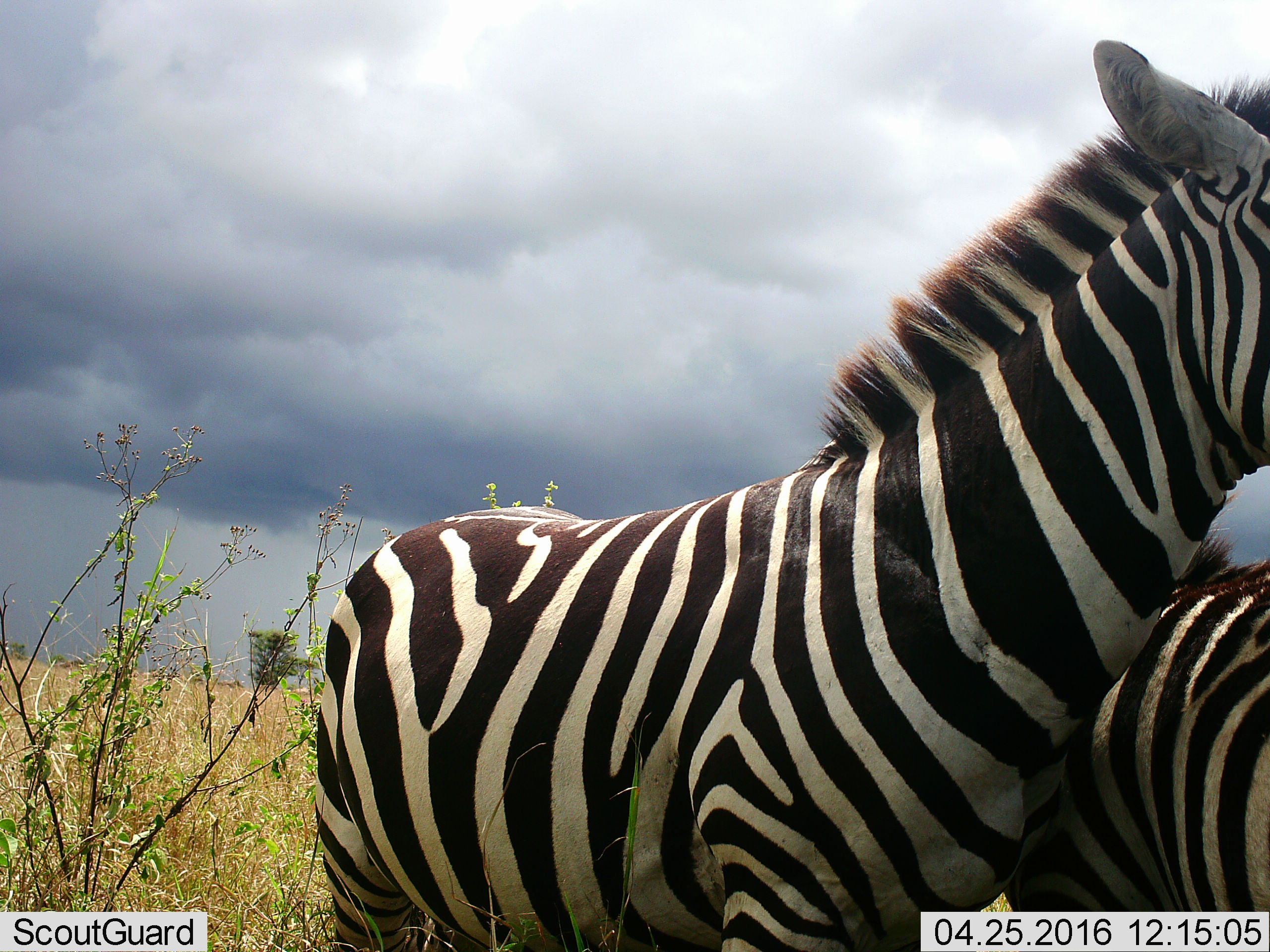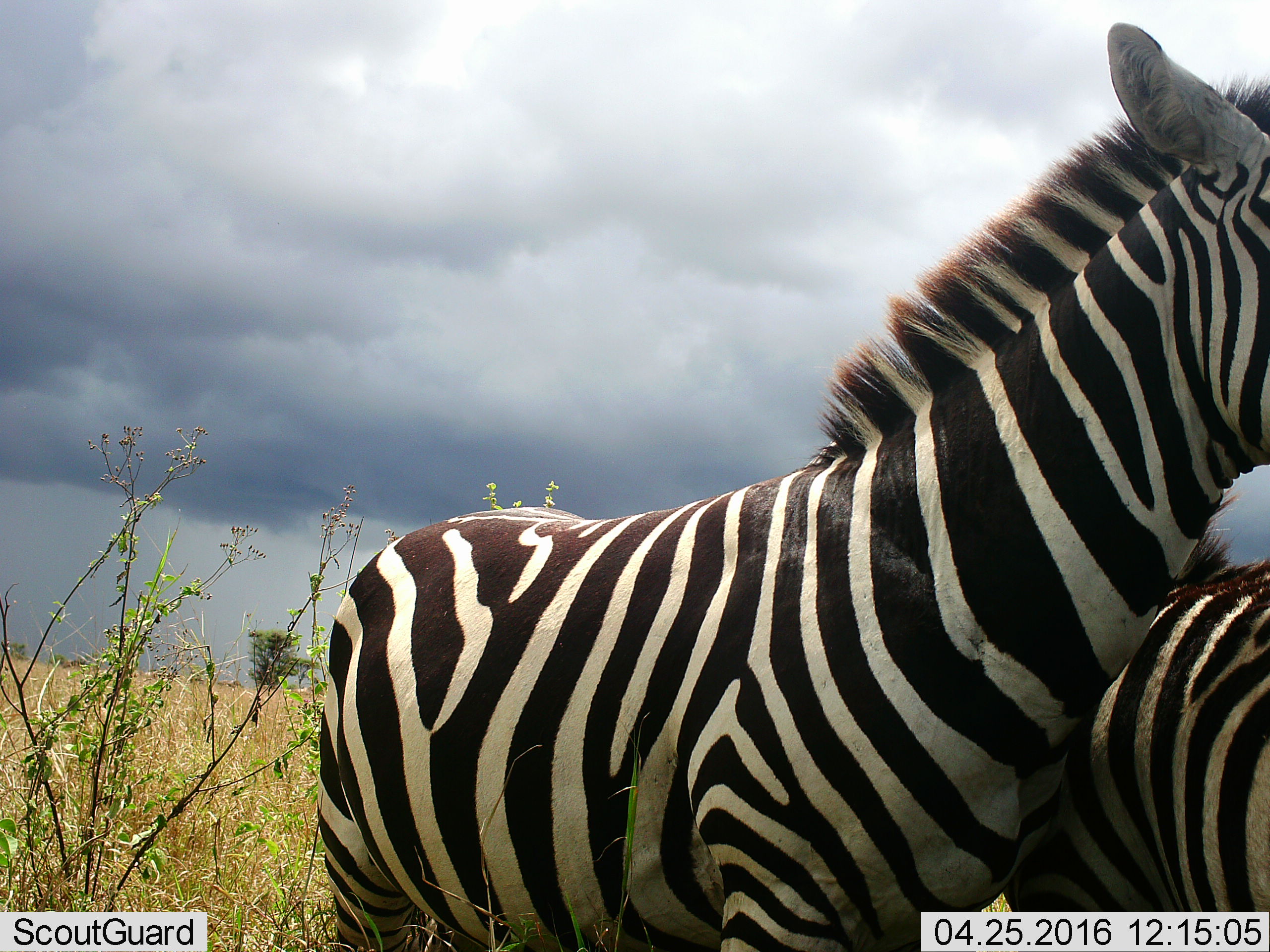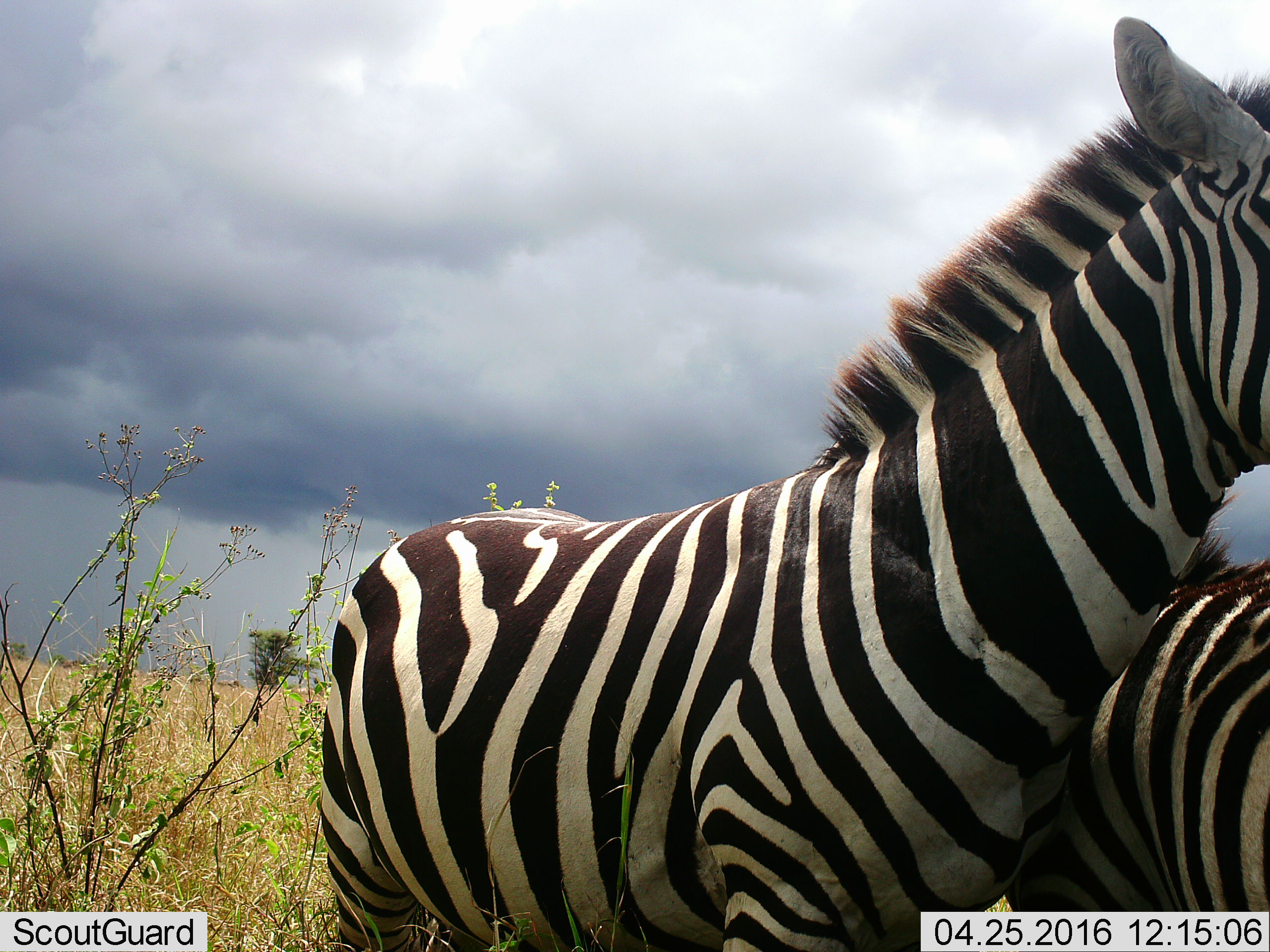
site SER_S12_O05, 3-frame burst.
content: unidentified animal